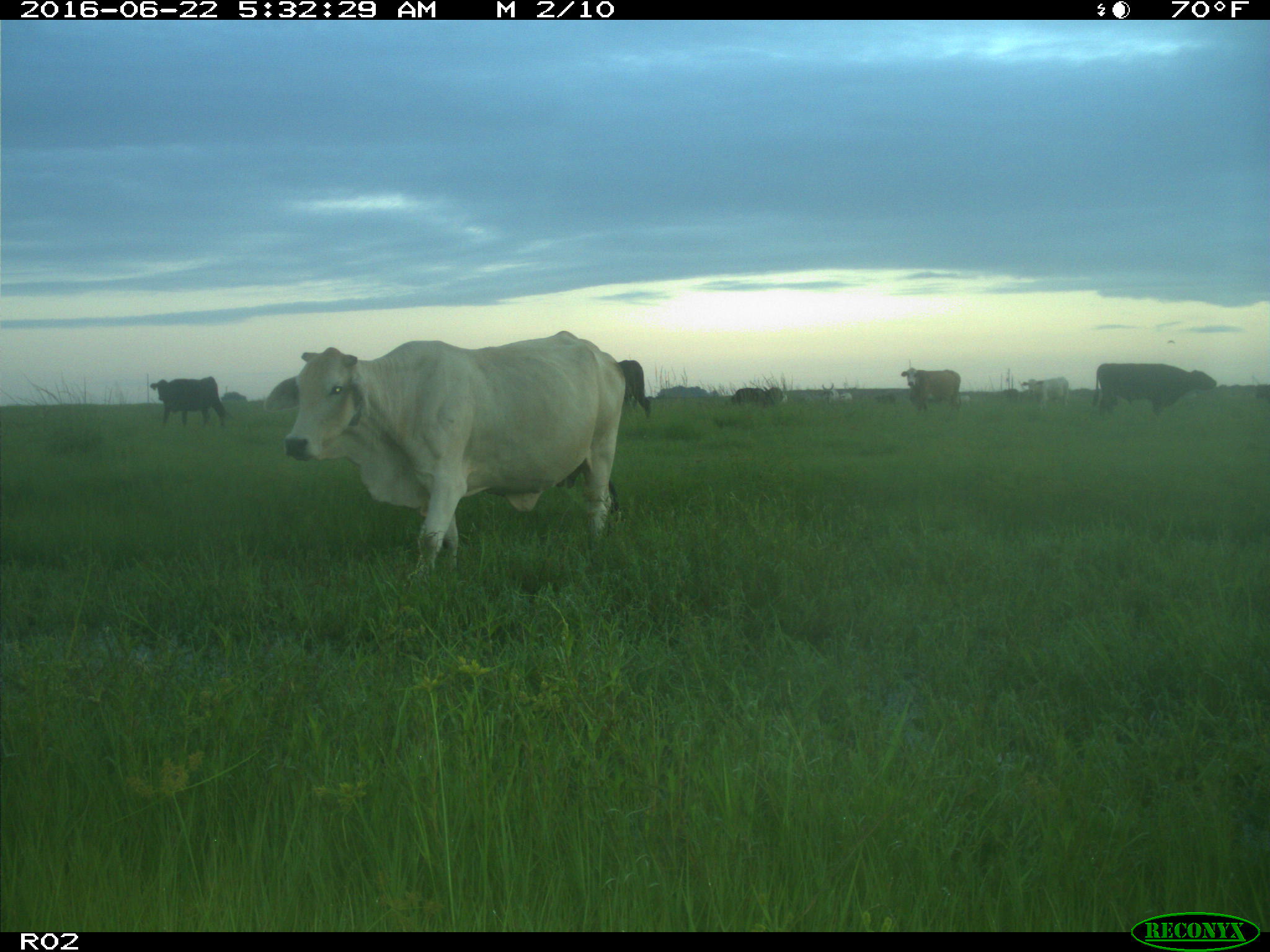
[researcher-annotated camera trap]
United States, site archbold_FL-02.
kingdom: Animalia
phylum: Chordata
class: Mammalia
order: Artiodactyla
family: Bovidae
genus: Bos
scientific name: Bos taurus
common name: domestic cow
Bos taurus (domestic cow).